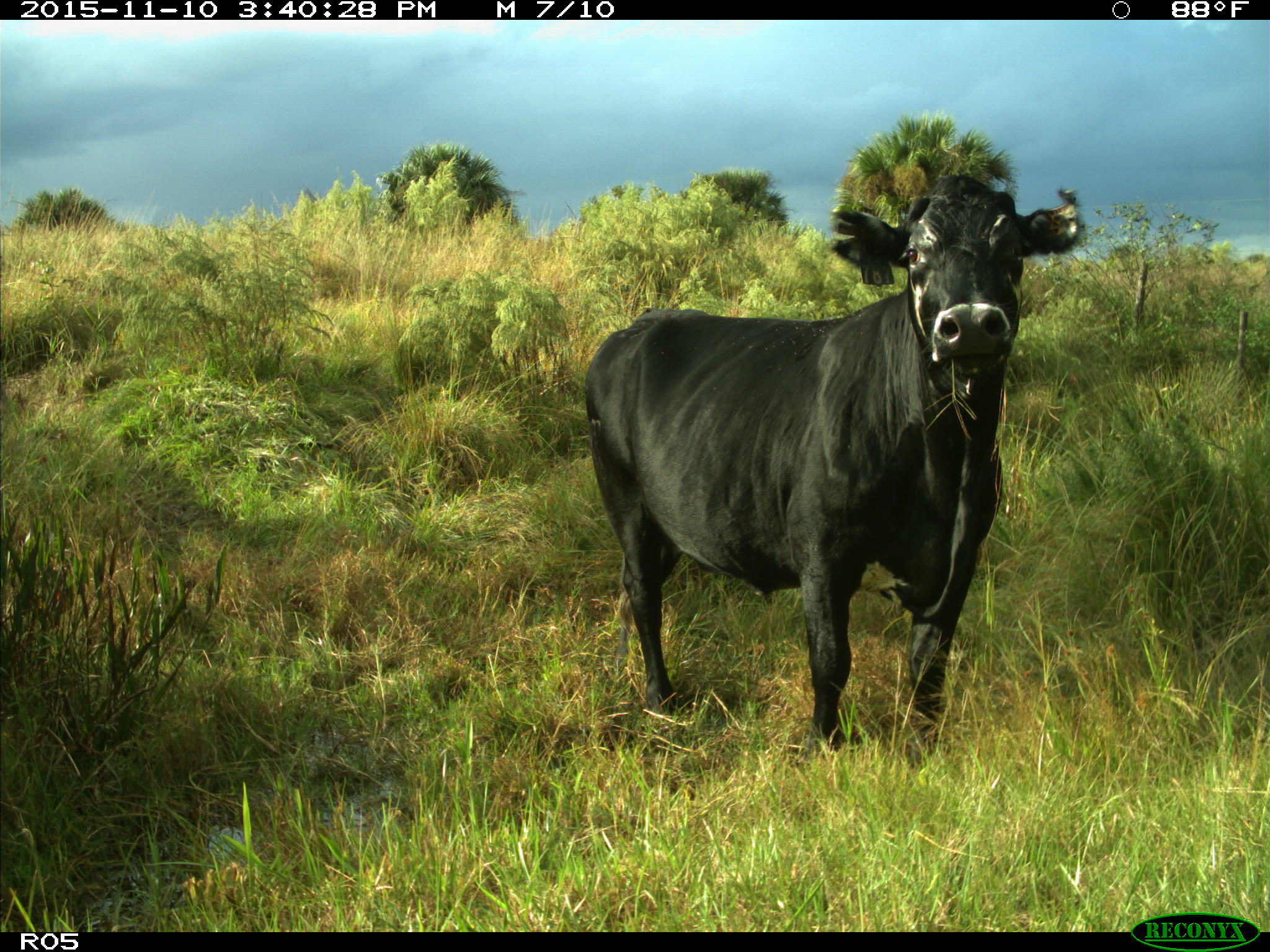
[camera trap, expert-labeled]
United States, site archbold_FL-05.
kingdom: Animalia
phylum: Chordata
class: Mammalia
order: Artiodactyla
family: Bovidae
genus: Bos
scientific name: Bos taurus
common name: domestic cow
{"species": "Bos taurus (domestic cow)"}